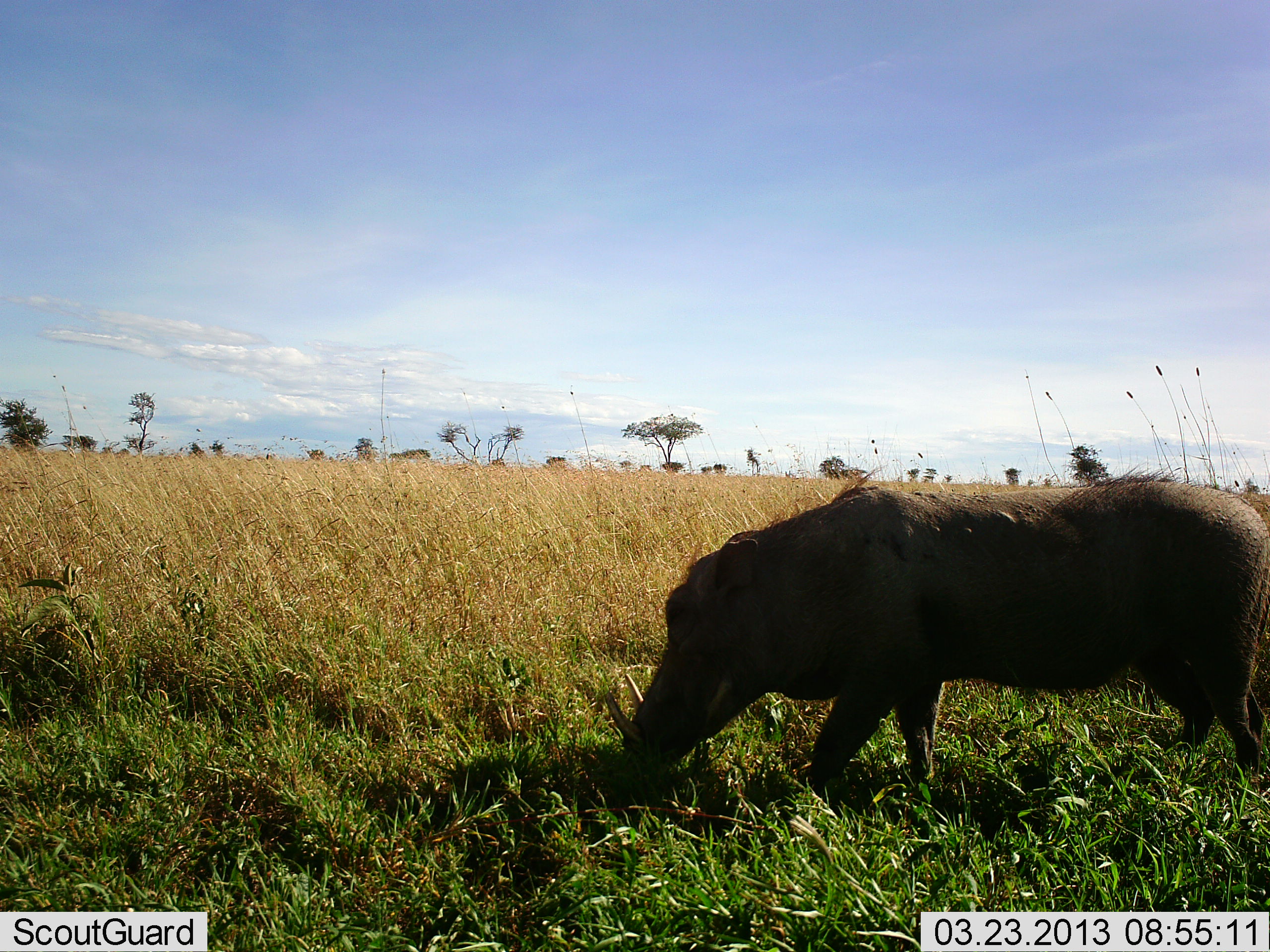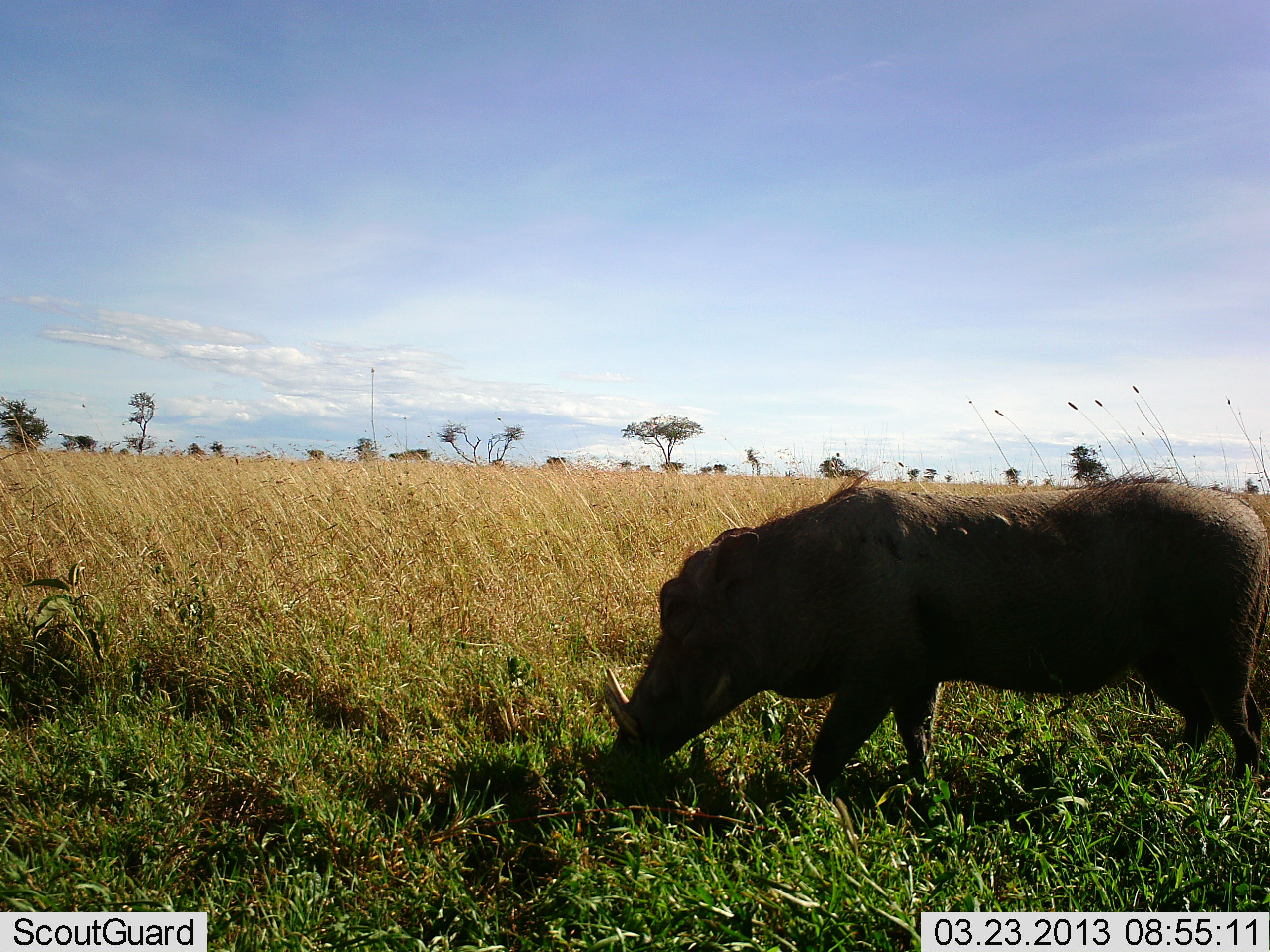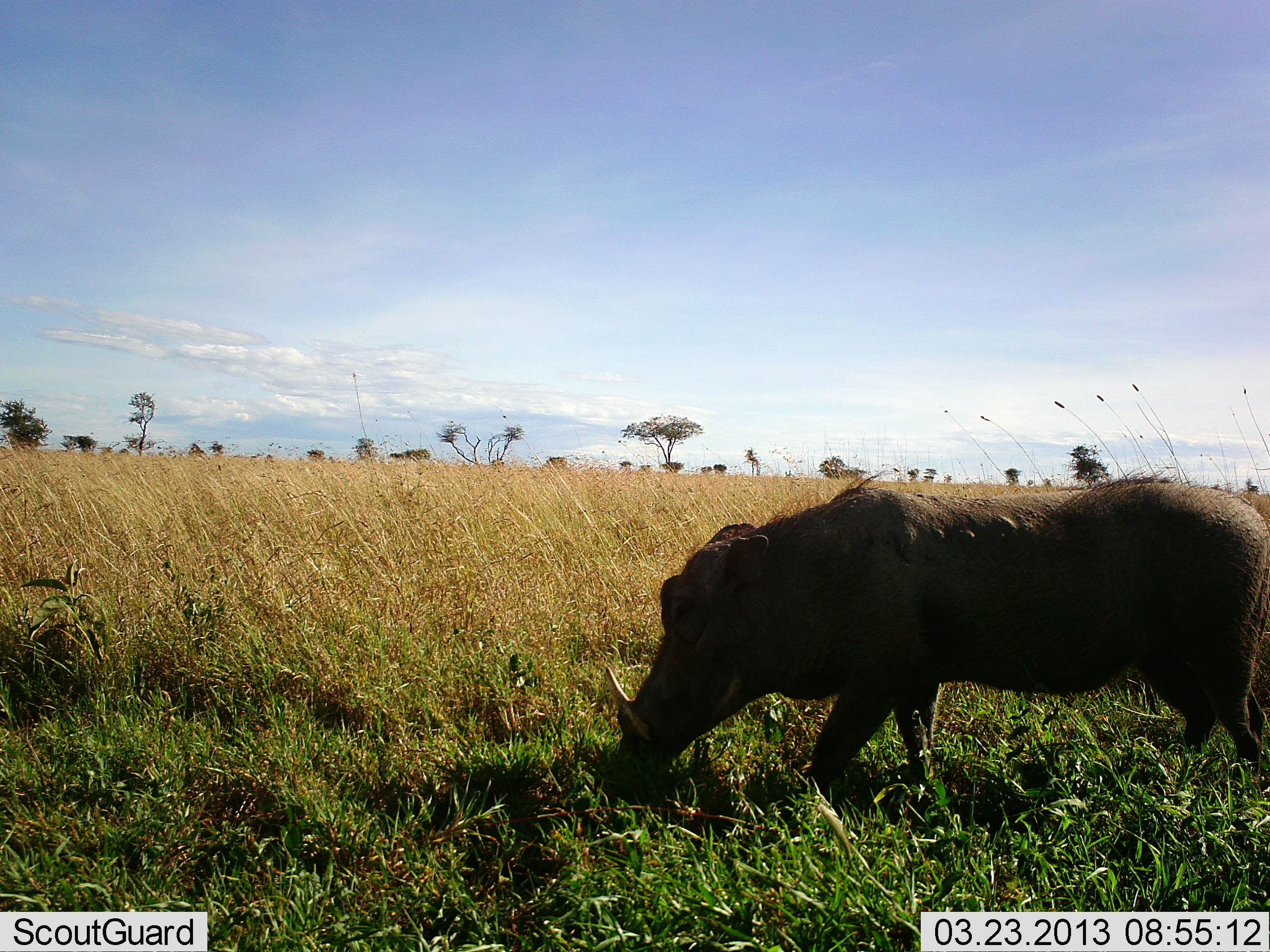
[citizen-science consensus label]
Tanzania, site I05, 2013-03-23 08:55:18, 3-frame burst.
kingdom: Animalia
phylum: Chordata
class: Mammalia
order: Artiodactyla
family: Suidae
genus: Phacochoerus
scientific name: Phacochoerus africanus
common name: warthog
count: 1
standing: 17%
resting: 0%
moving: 6%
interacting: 0%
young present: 0%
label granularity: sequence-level